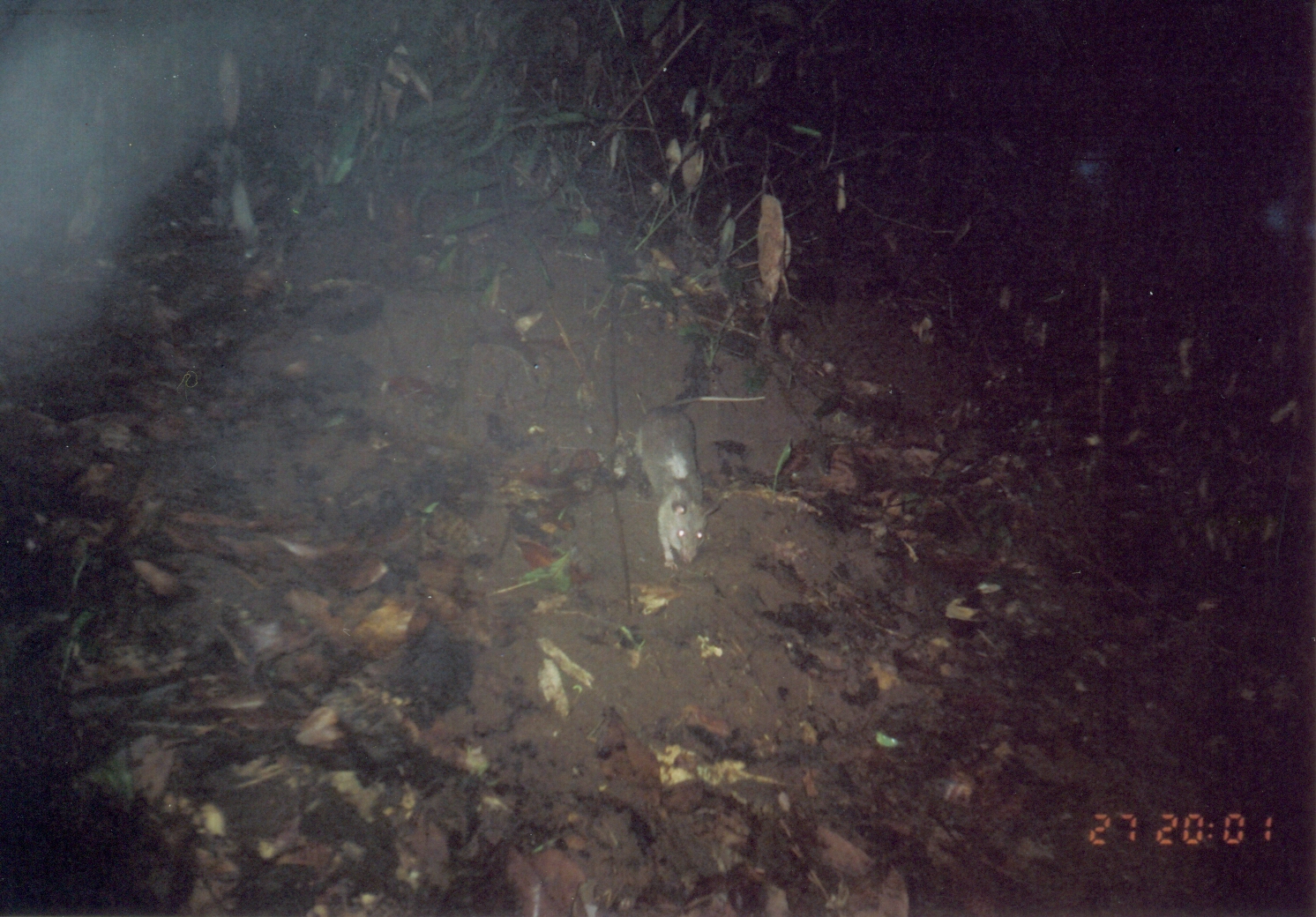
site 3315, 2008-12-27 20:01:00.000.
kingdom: Animalia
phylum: Chordata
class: Mammalia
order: Rodentia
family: Nesomyidae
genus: Cricetomys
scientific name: Cricetomys gambianus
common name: african giant pouched rat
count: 1